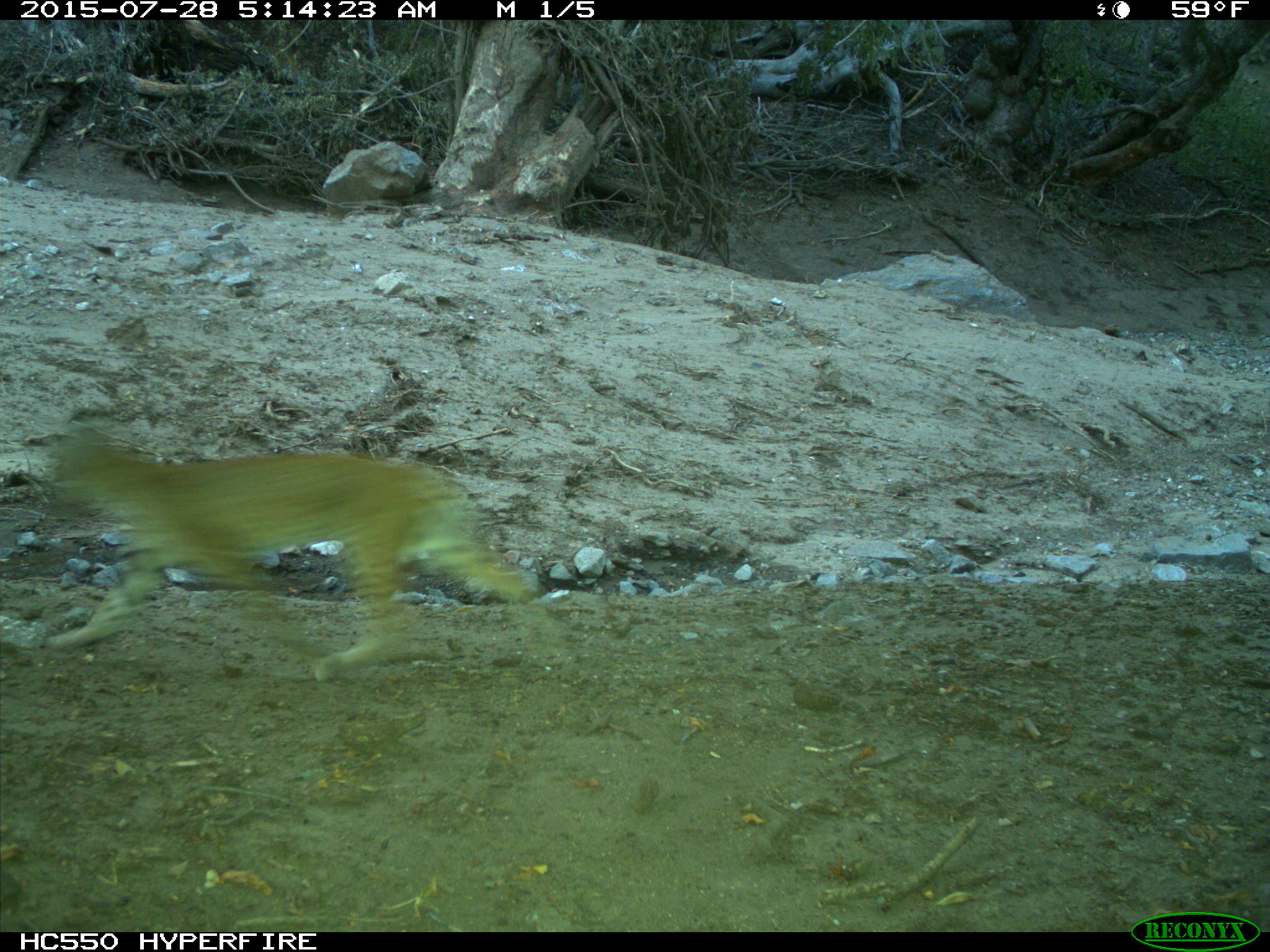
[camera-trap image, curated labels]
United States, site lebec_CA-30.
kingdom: Animalia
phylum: Chordata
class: Mammalia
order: Carnivora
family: Felidae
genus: Lynx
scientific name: Lynx rufus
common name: bobcat